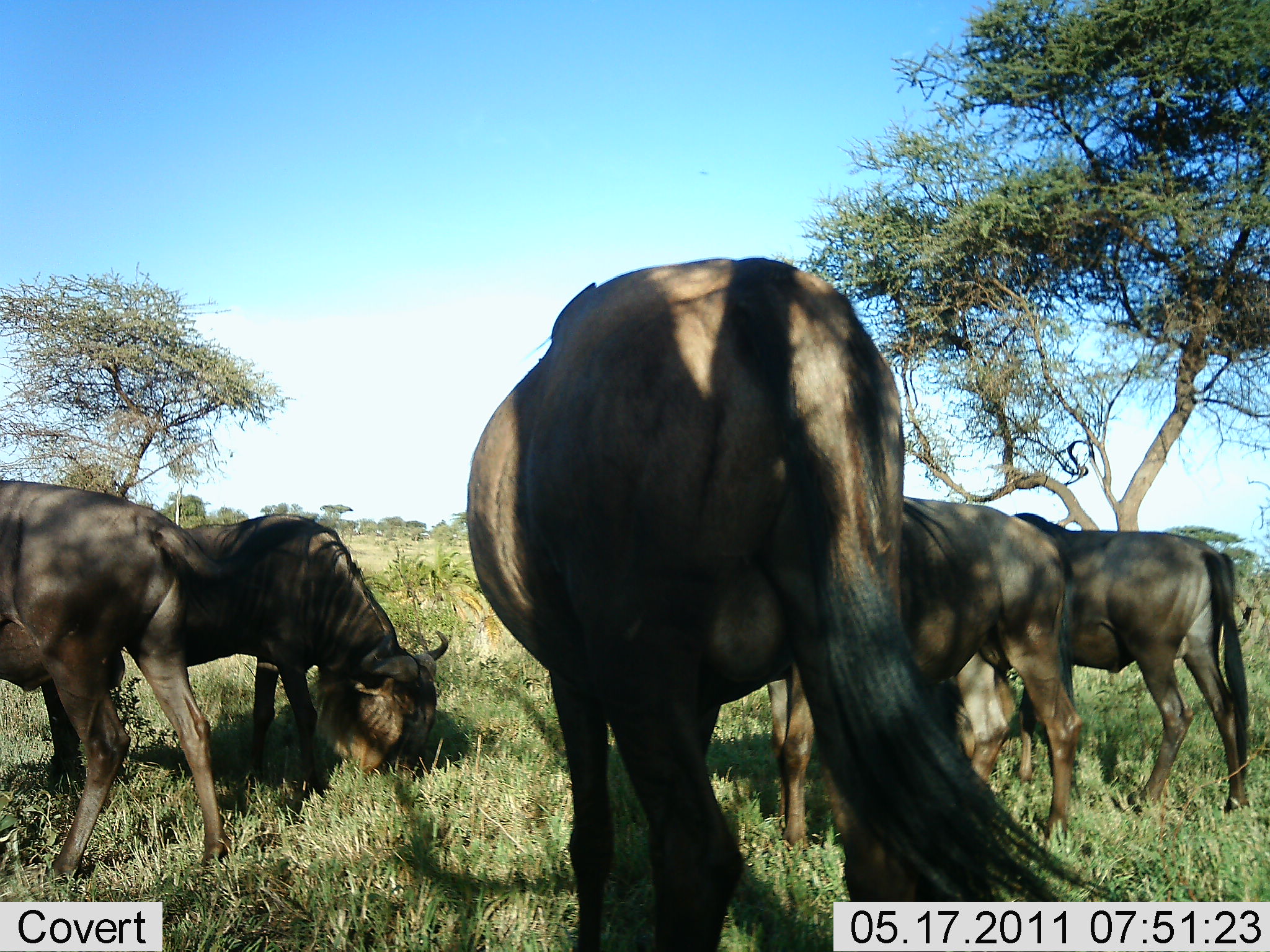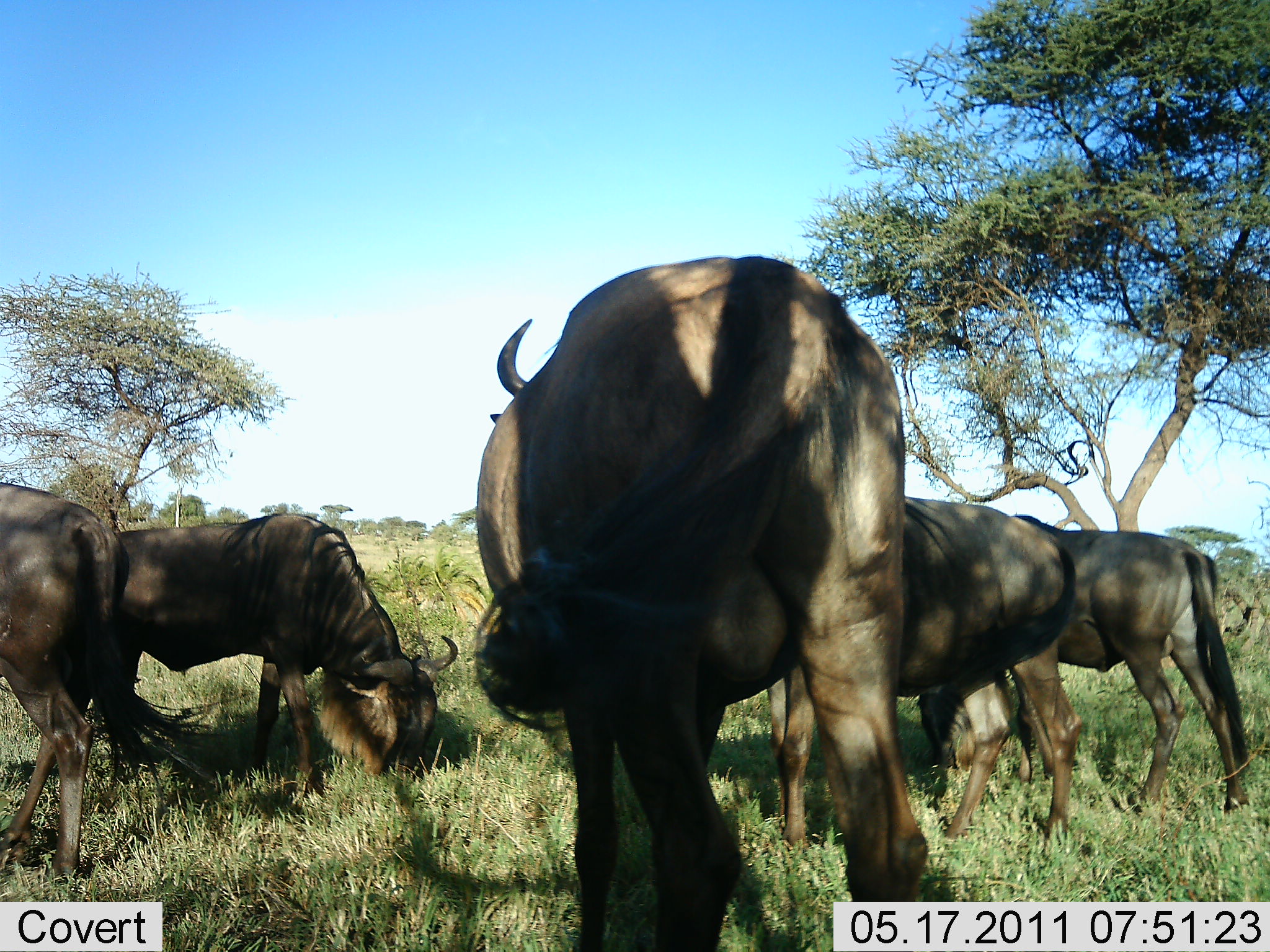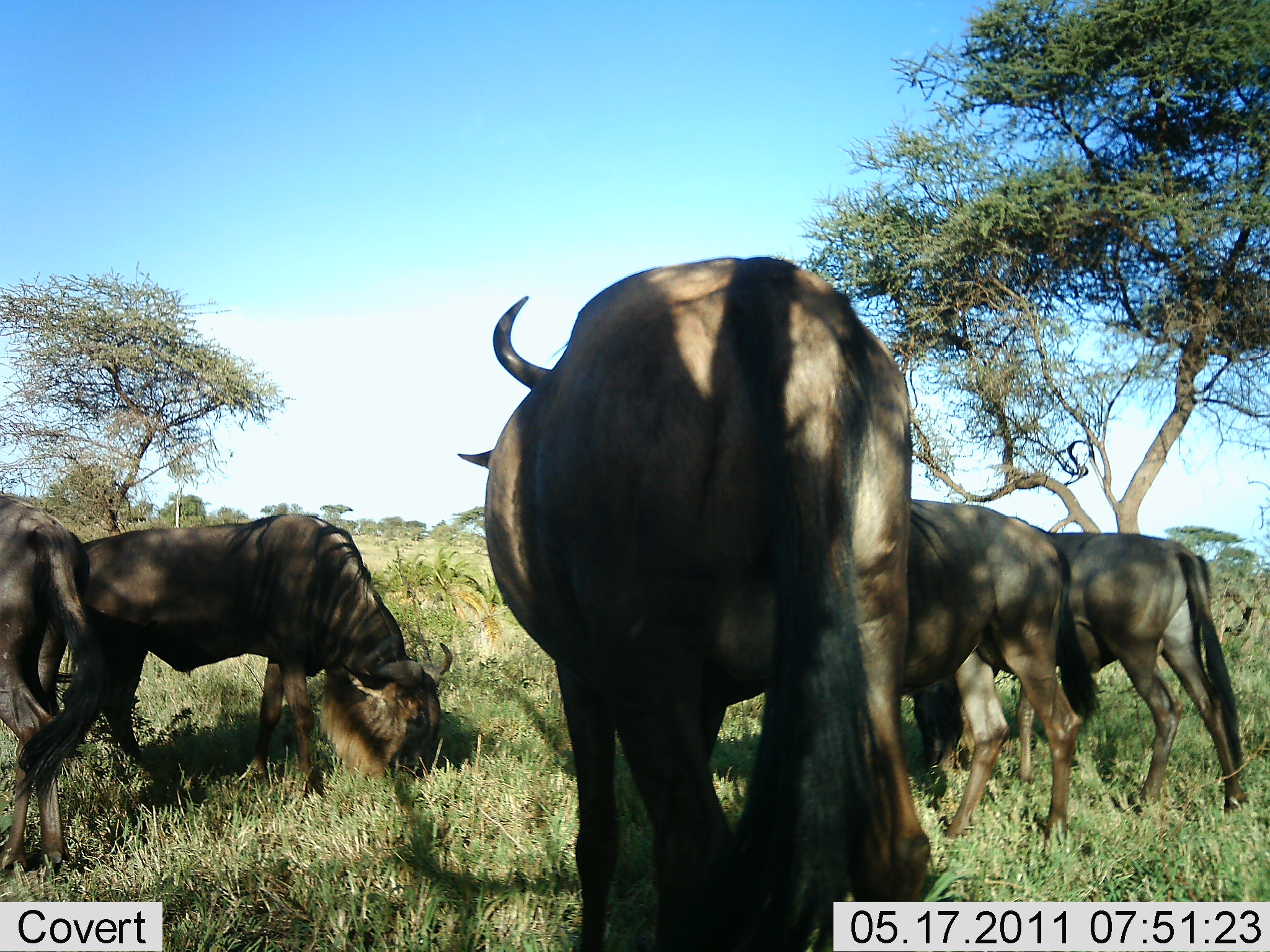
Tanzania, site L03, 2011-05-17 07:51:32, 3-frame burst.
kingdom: Animalia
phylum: Chordata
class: Mammalia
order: Artiodactyla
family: Bovidae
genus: Connochaetes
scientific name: Connochaetes taurinus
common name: blue wildebeest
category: wildebeest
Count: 5.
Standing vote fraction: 40%.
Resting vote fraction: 10%.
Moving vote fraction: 20%.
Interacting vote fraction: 10%.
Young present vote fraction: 0%.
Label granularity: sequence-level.